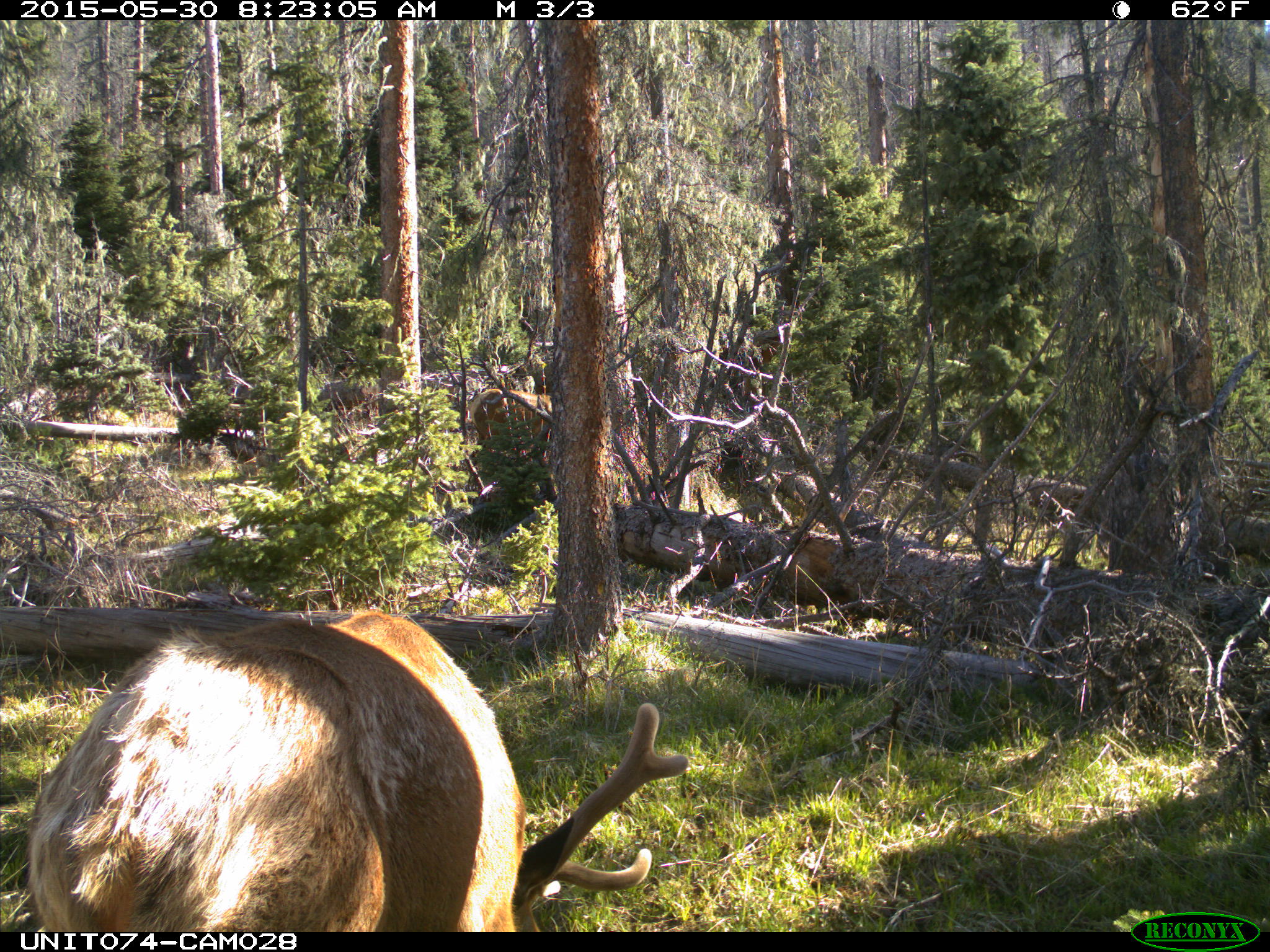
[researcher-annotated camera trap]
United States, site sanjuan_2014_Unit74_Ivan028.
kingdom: Animalia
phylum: Chordata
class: Mammalia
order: Artiodactyla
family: Cervidae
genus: Cervus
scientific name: Cervus elaphus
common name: red deer